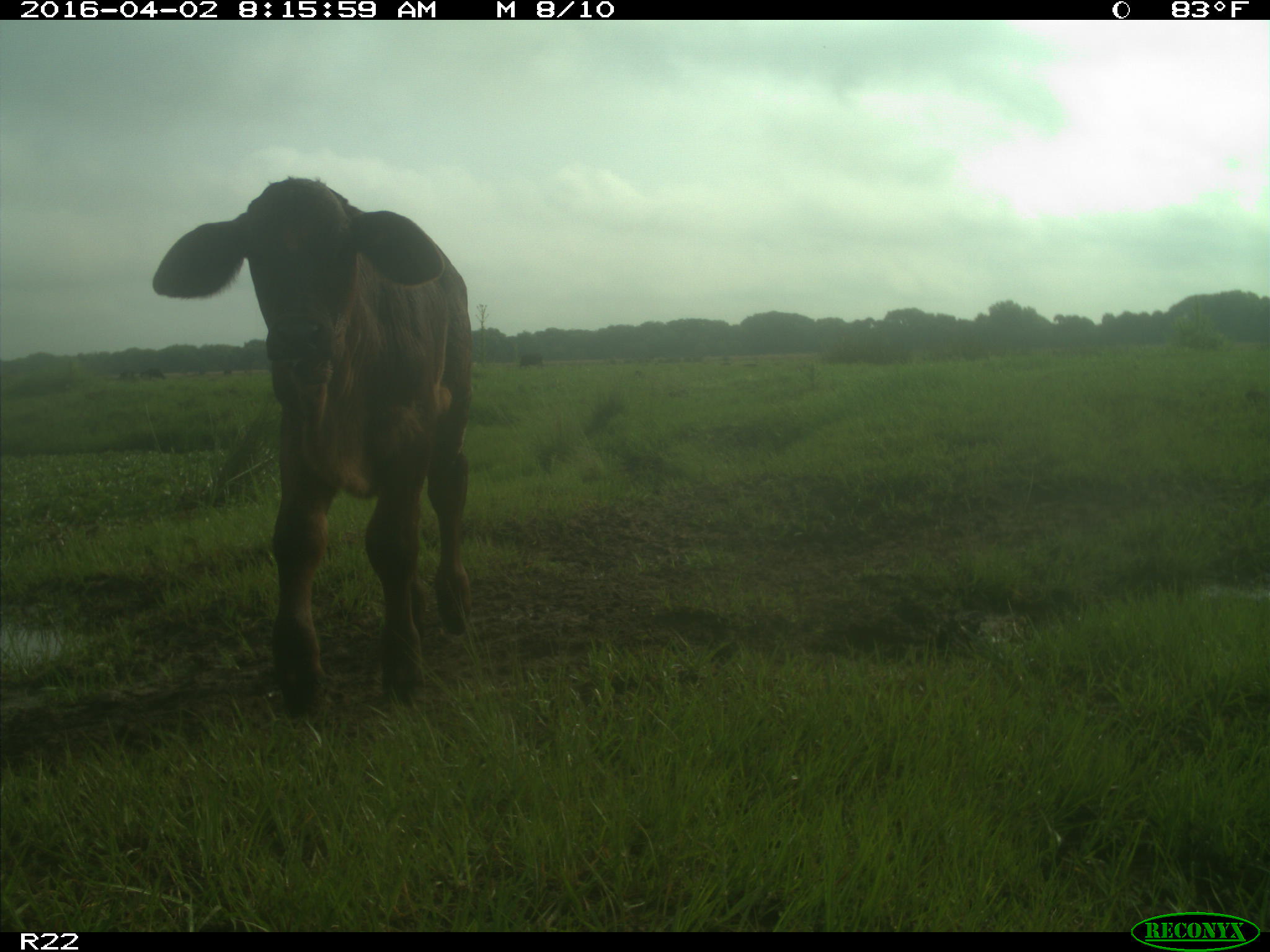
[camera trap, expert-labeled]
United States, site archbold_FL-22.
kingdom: Animalia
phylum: Chordata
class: Mammalia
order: Artiodactyla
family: Bovidae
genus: Bos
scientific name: Bos taurus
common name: domestic cow